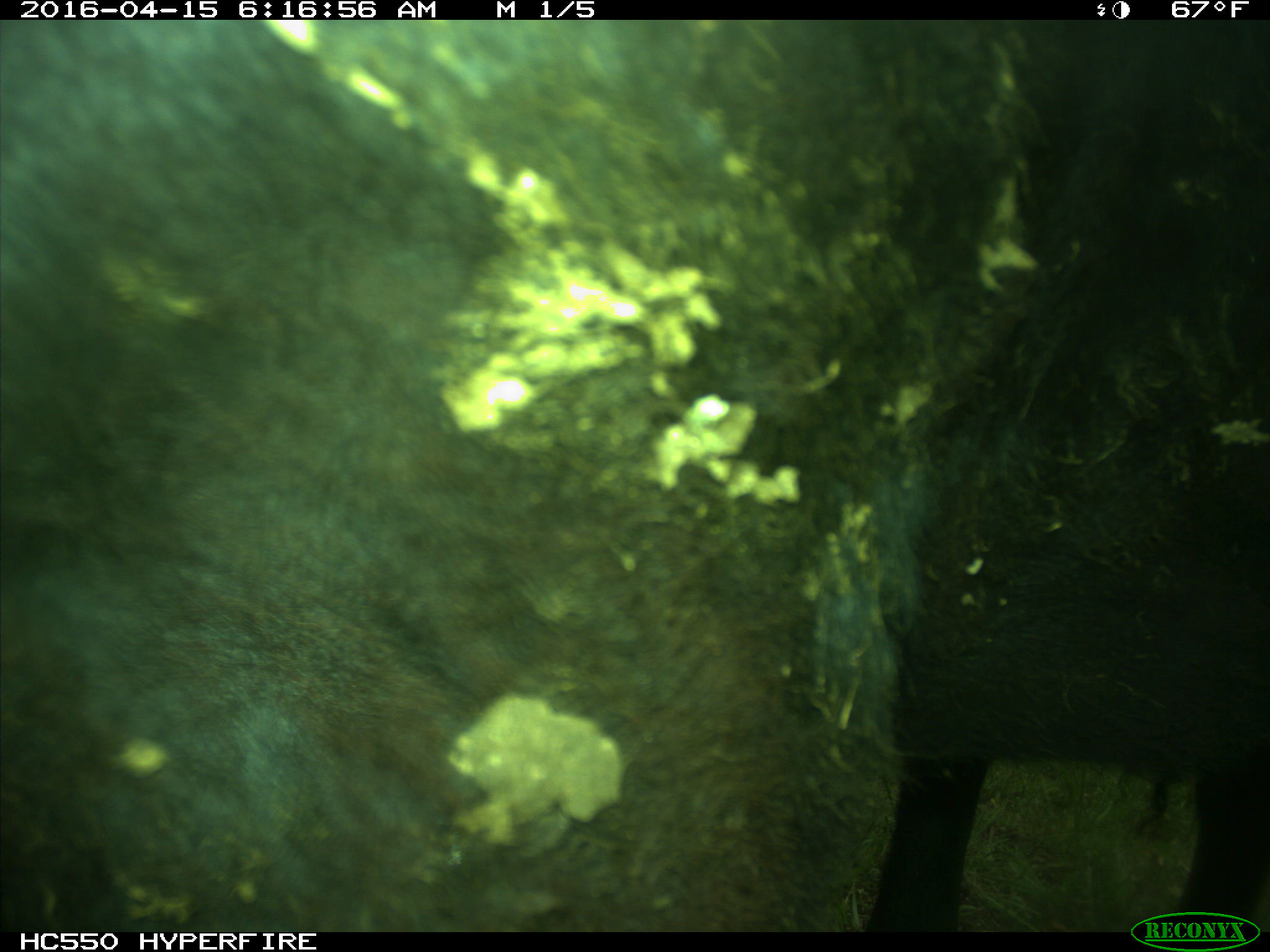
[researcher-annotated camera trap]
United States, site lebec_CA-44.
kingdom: Animalia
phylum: Chordata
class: Mammalia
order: Artiodactyla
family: Bovidae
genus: Bos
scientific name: Bos taurus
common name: domestic cow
Bos taurus (domestic cow).